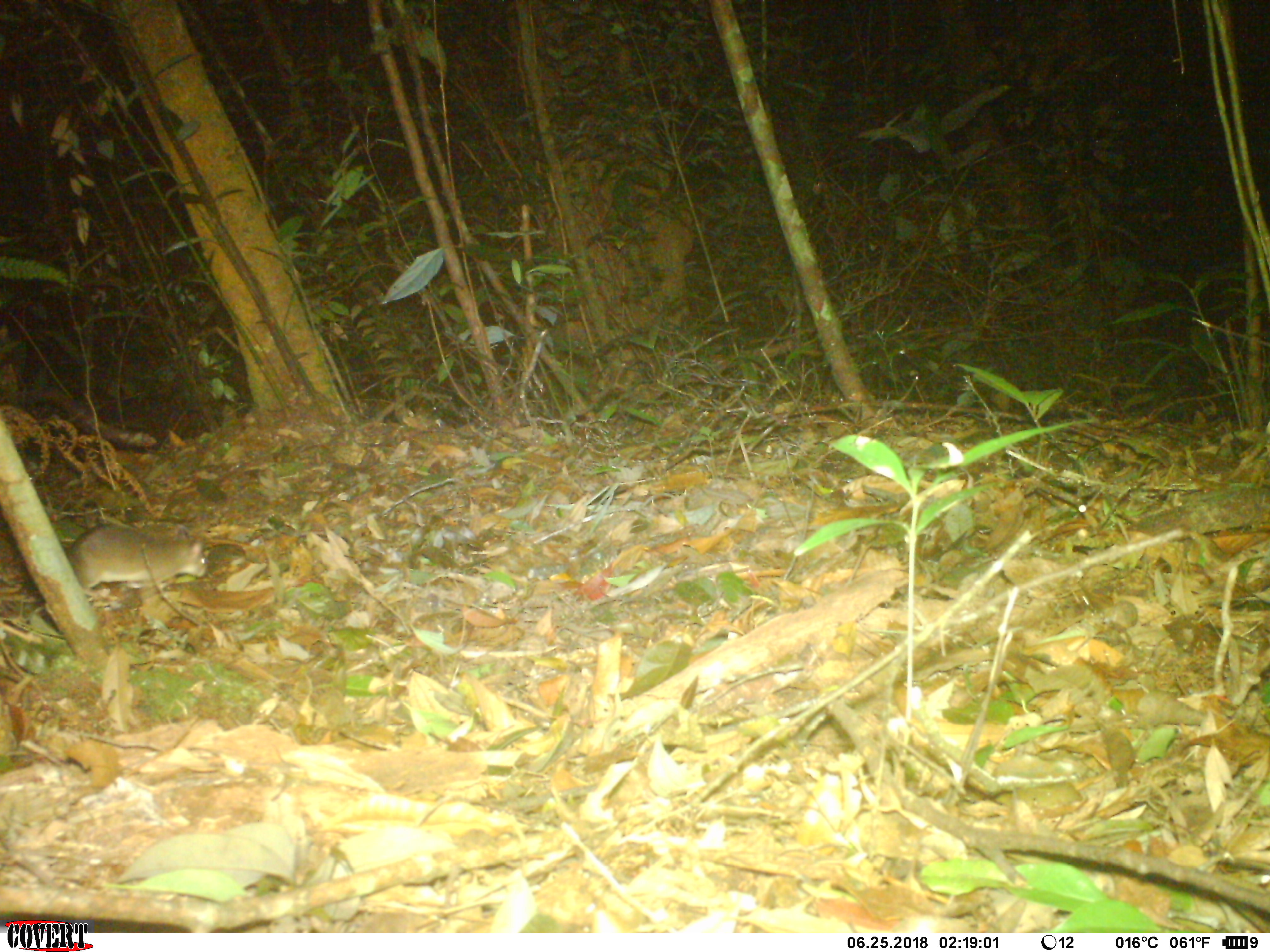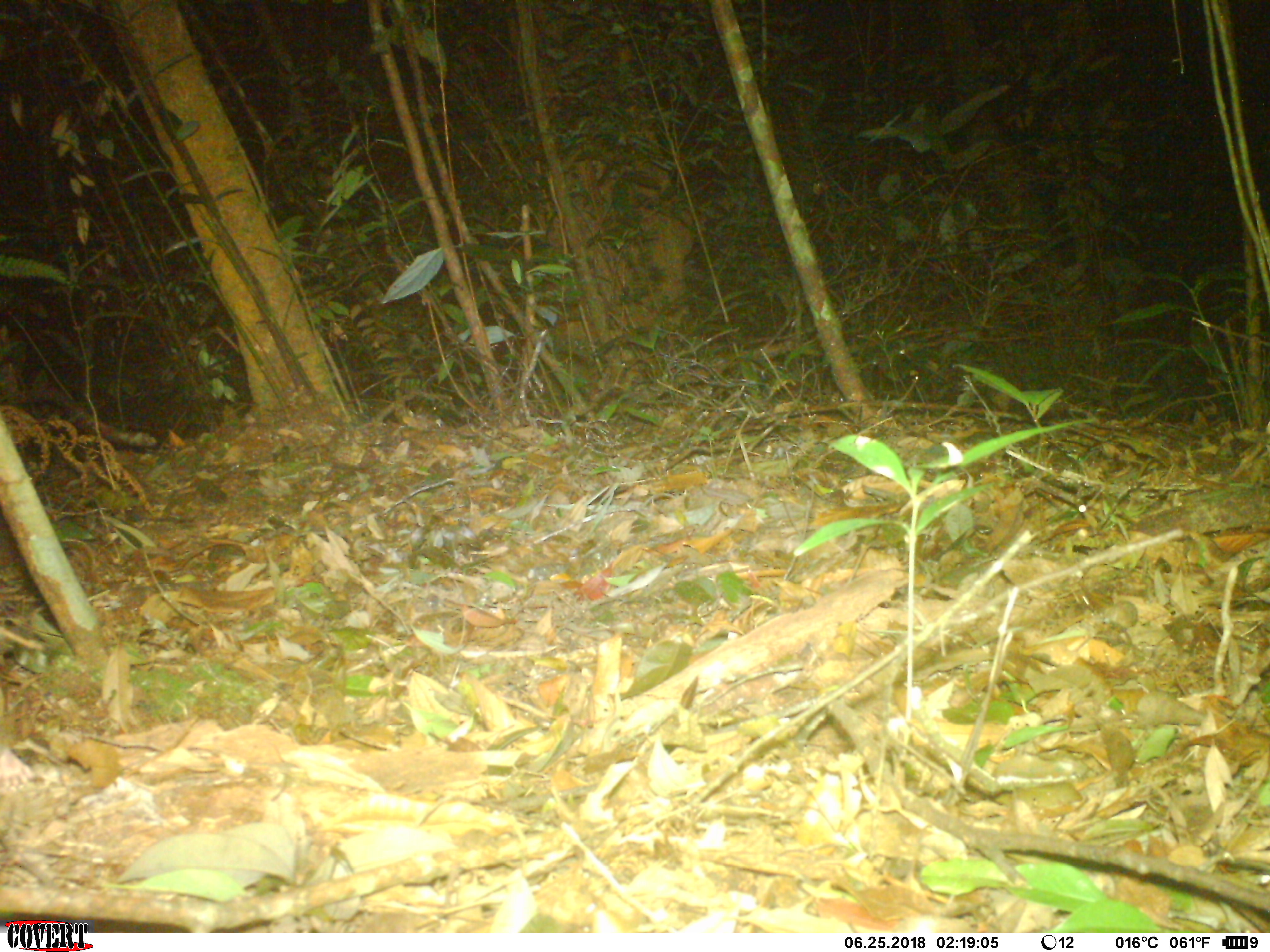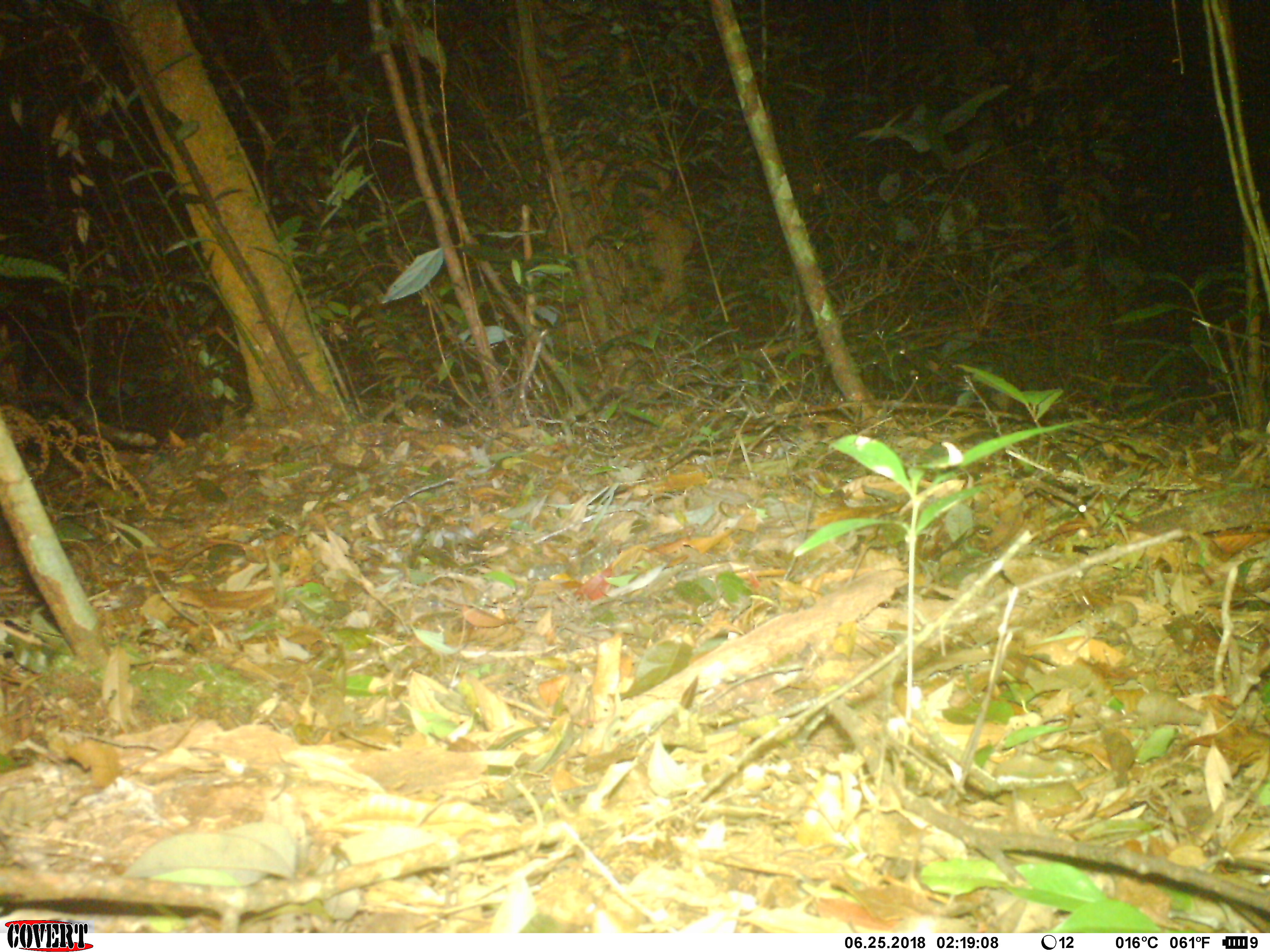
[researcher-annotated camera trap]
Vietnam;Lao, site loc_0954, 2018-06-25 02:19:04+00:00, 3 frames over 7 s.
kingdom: Animalia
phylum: Chordata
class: Mammalia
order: Rodentia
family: Muridae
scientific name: Muridae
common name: old-world mice and rats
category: unidentified murid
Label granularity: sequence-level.